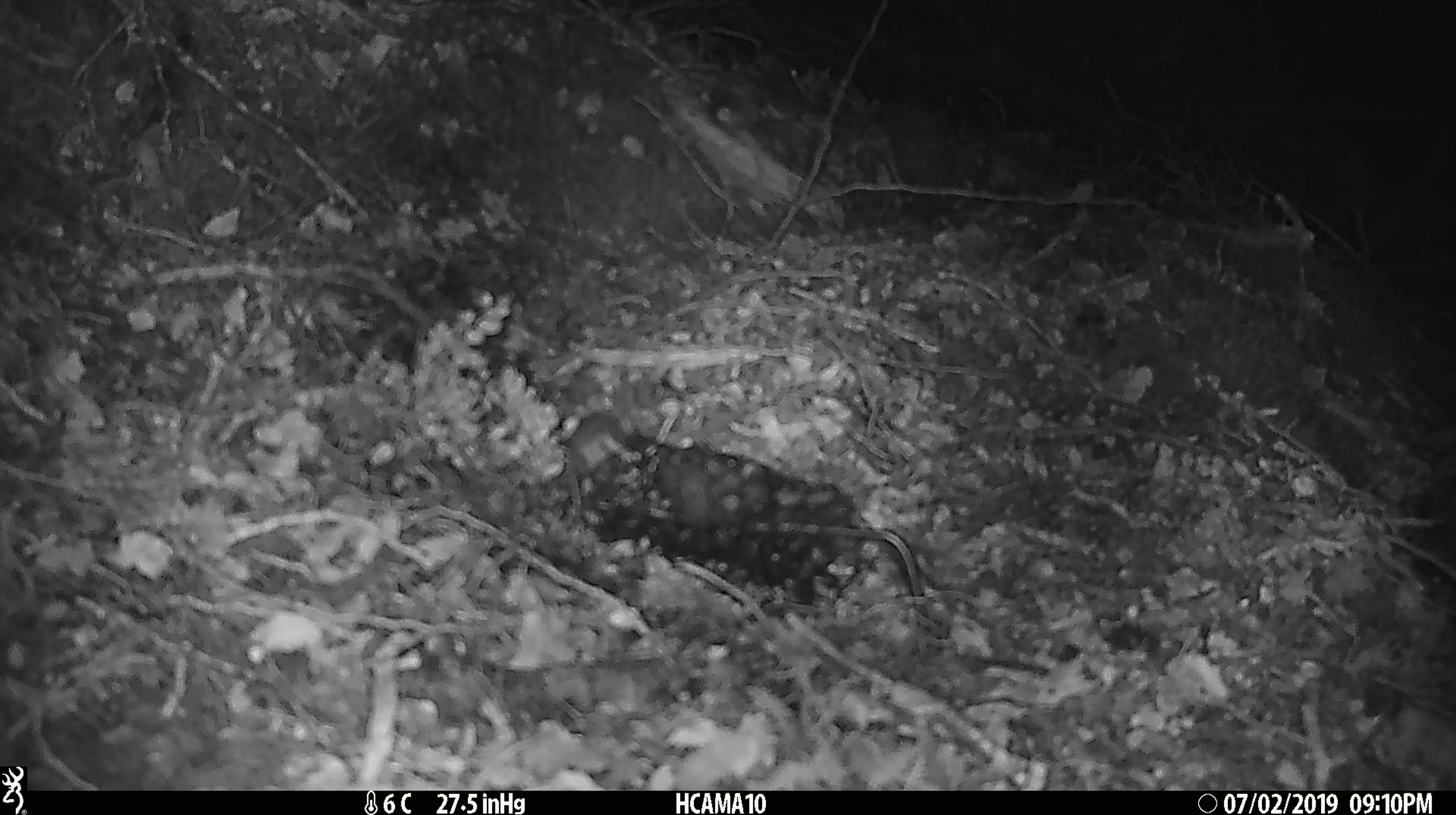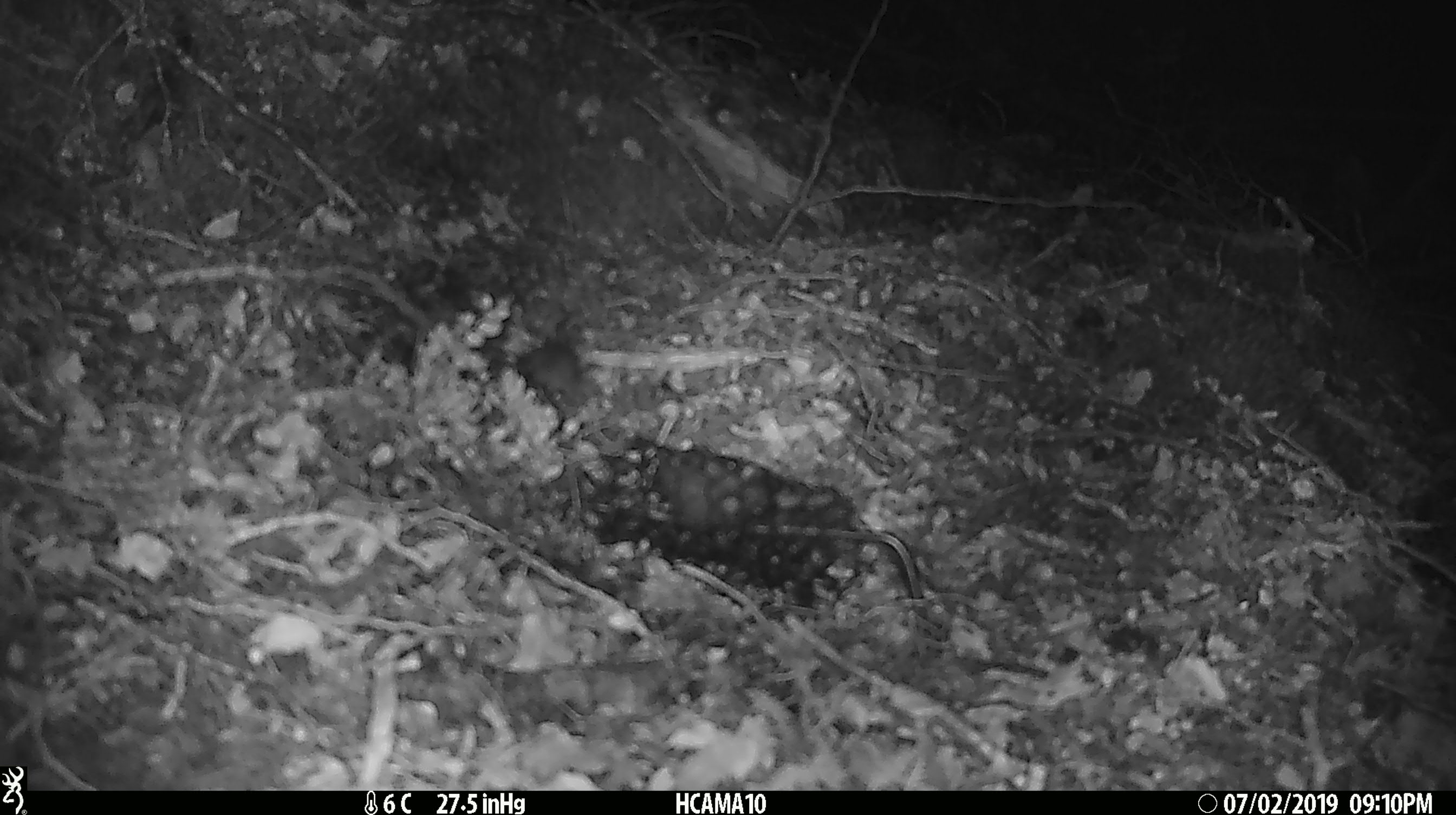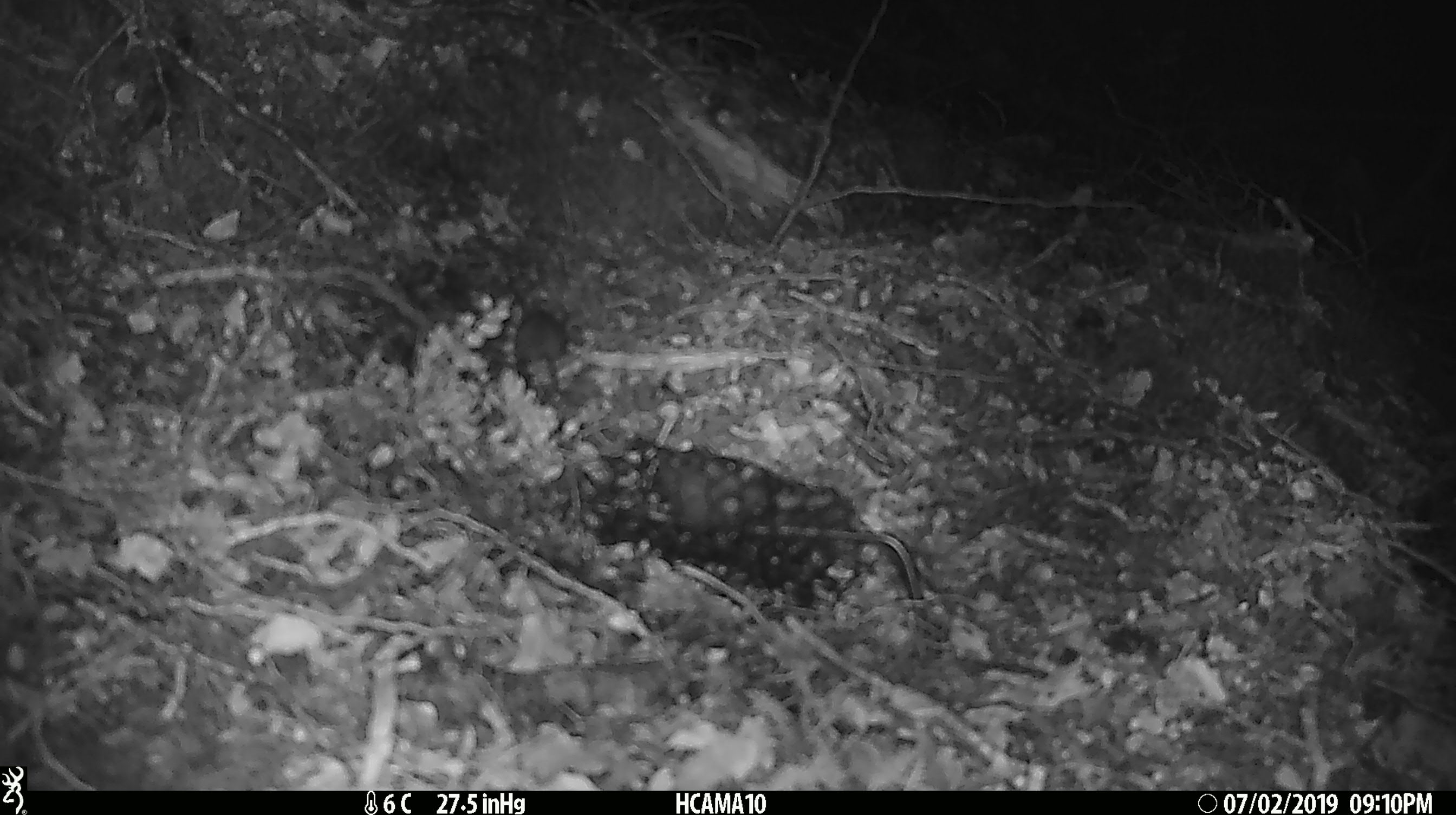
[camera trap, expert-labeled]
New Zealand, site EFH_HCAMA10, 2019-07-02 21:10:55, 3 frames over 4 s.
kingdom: Animalia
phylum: Chordata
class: Mammalia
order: Rodentia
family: Muridae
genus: Mus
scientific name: Mus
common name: mouse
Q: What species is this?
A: Mouse (Mus).